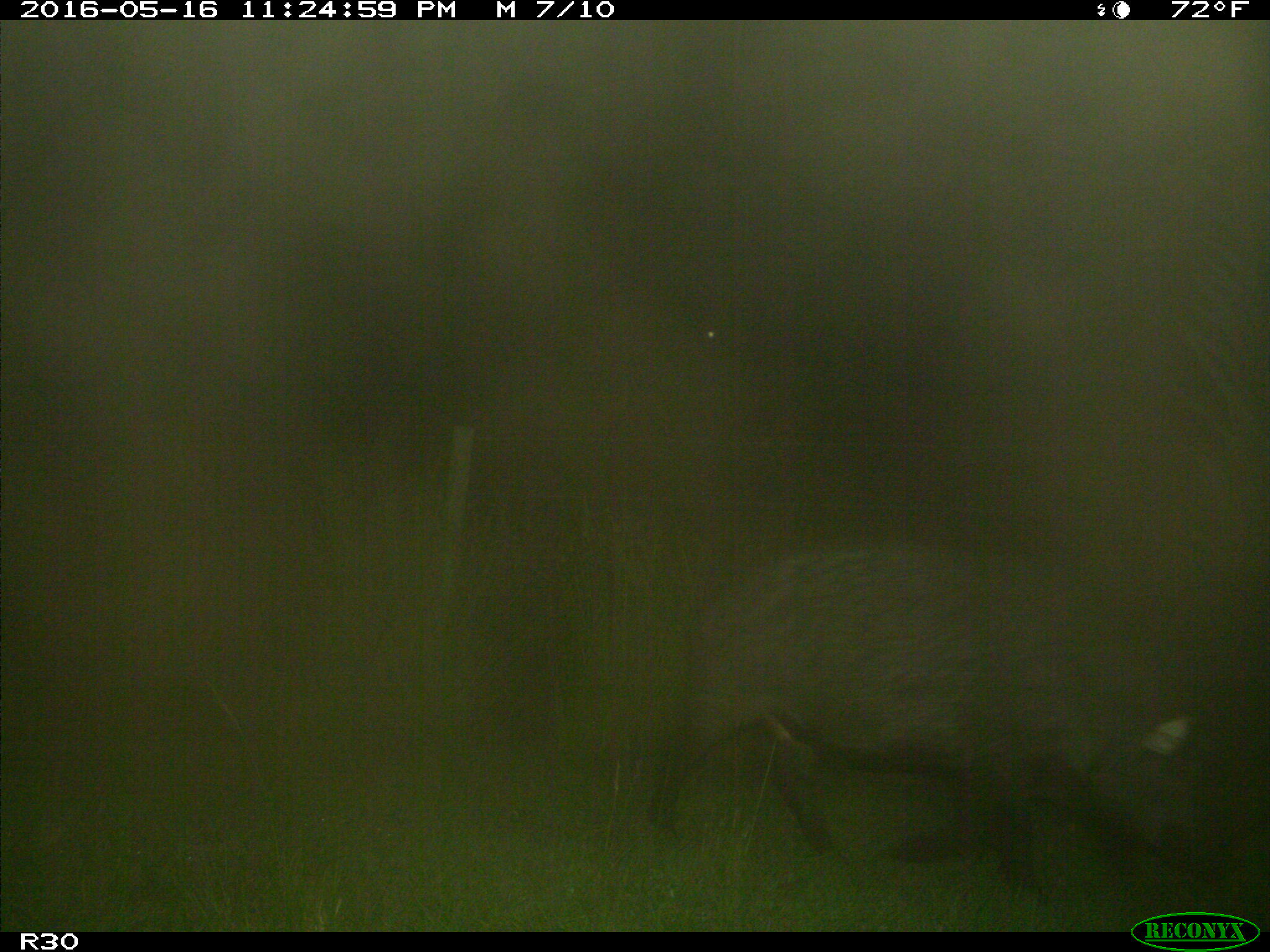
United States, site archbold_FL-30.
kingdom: Animalia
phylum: Chordata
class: Mammalia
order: Artiodactyla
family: Suidae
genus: Sus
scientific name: Sus scrofa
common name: wild boar